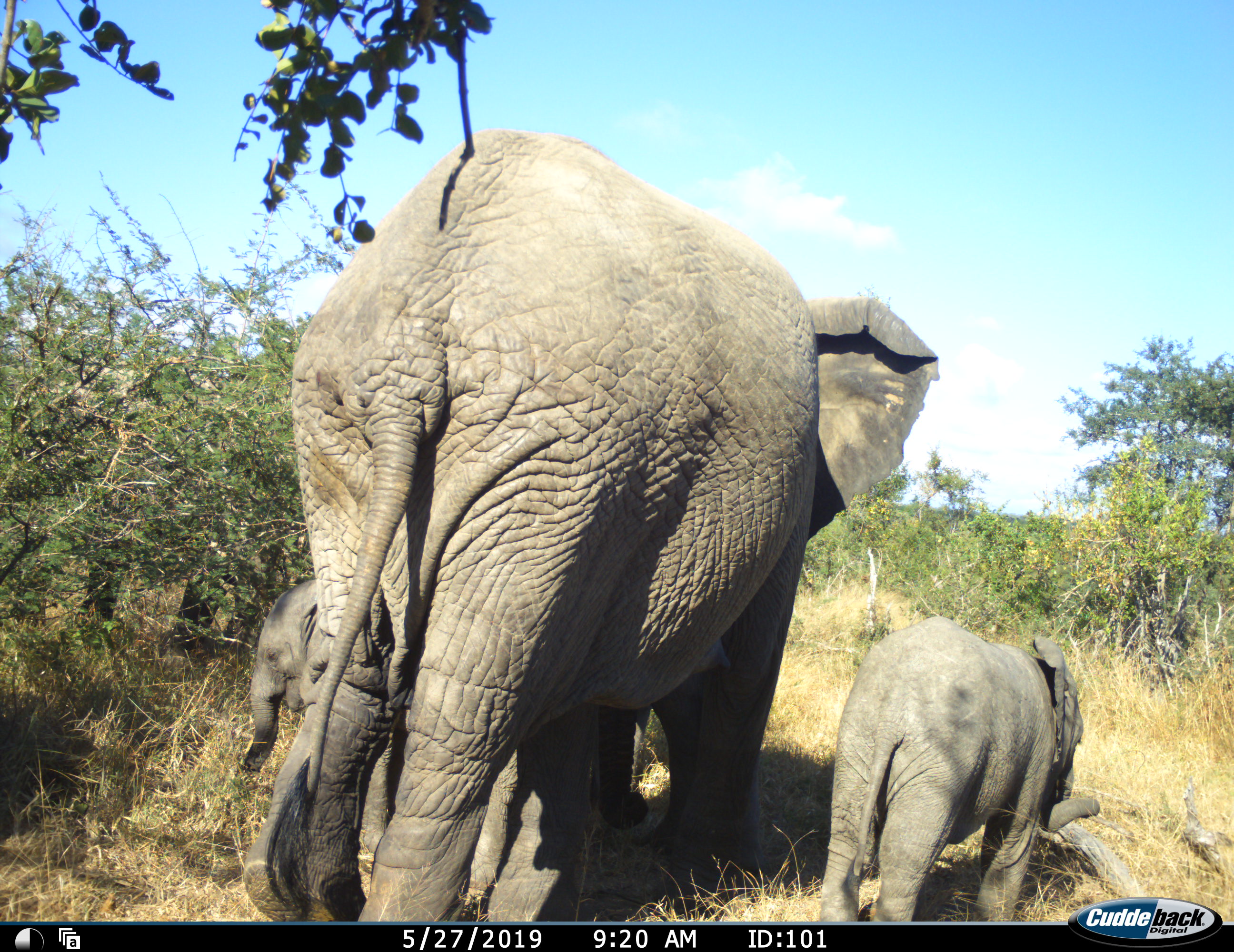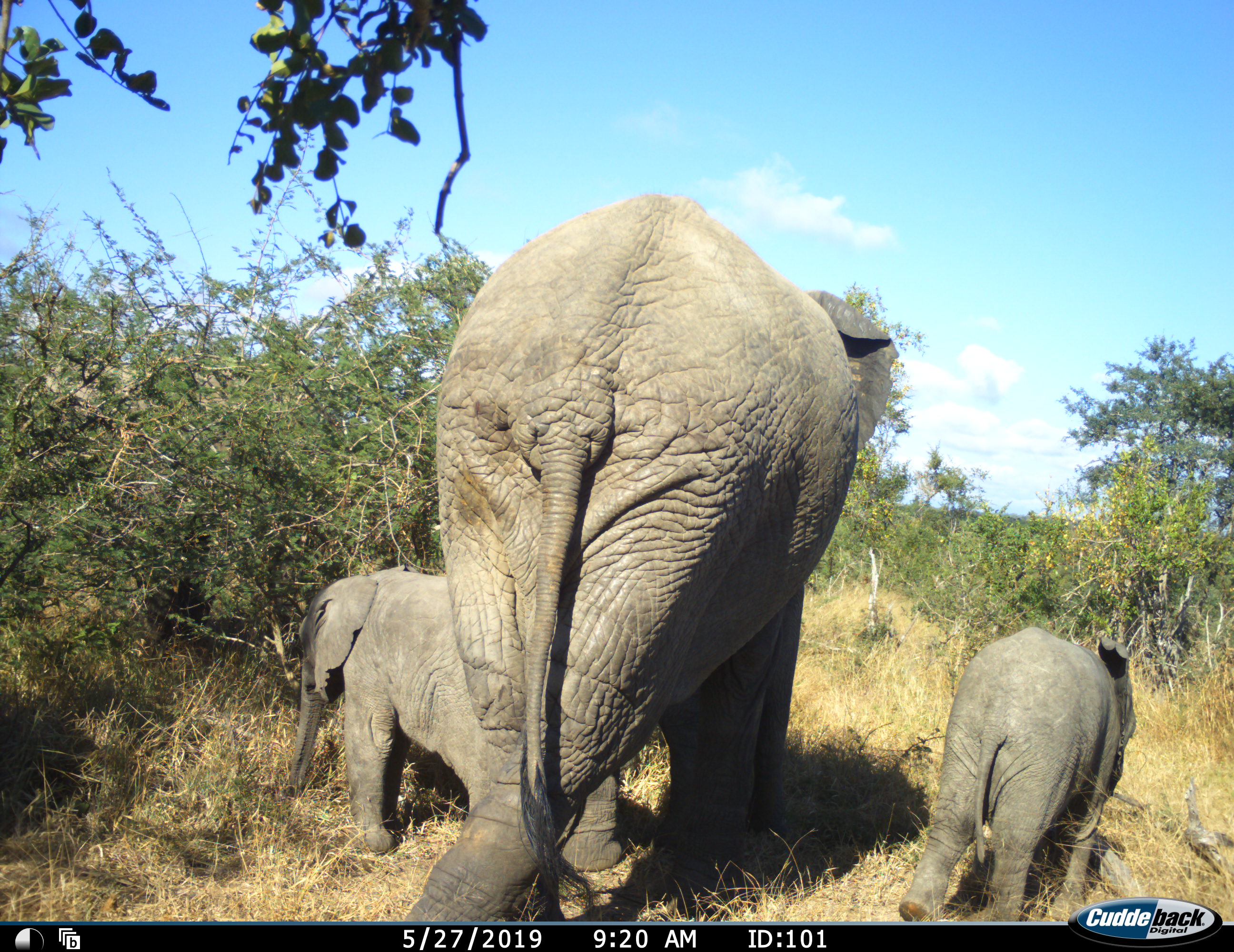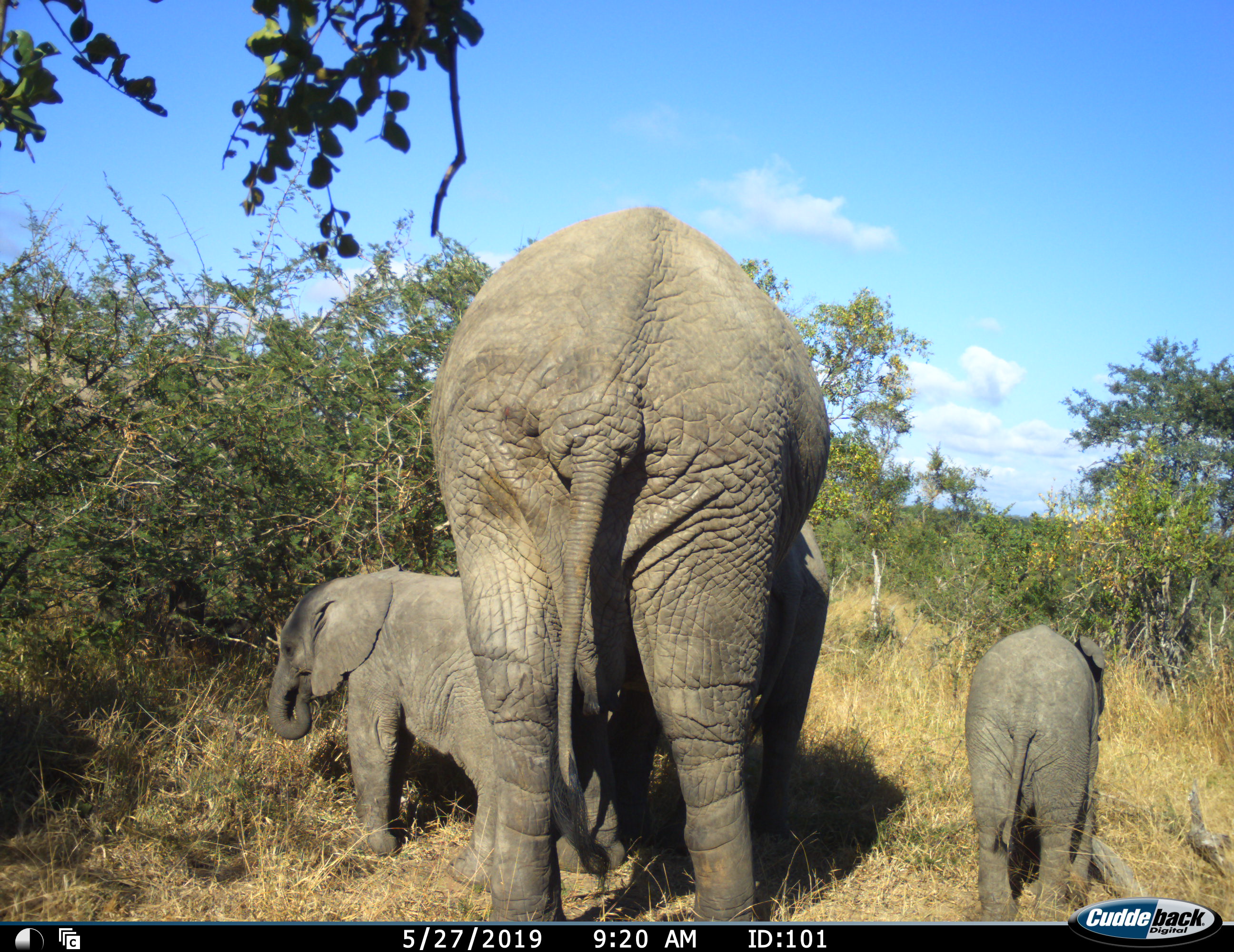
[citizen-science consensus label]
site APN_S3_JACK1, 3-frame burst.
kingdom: Animalia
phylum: Chordata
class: Mammalia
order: Proboscidea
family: Elephantidae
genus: Loxodonta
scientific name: Loxodonta africana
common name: african bush elephant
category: elephant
Elephant (african bush elephant) (Loxodonta africana), count 3. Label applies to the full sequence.